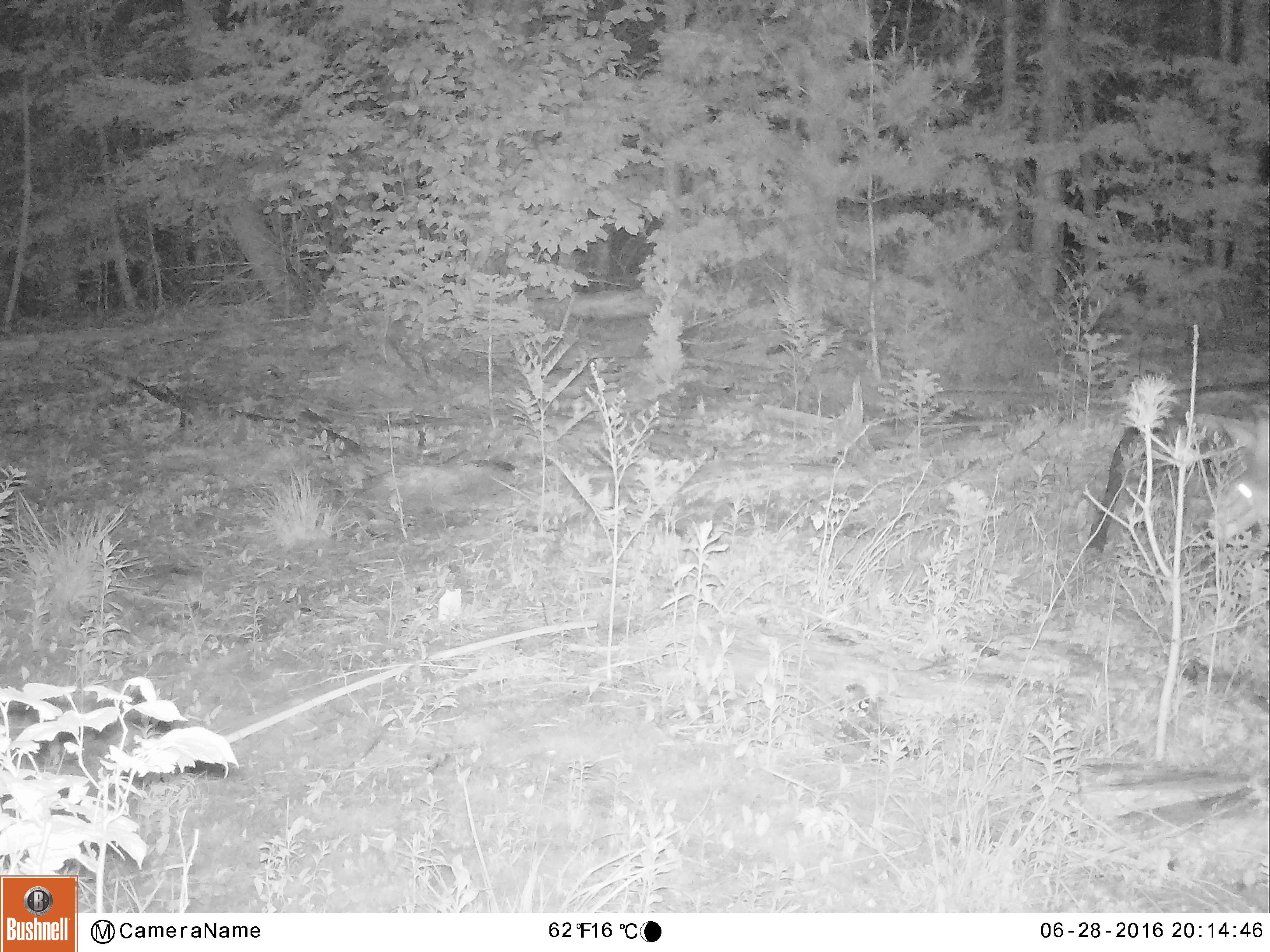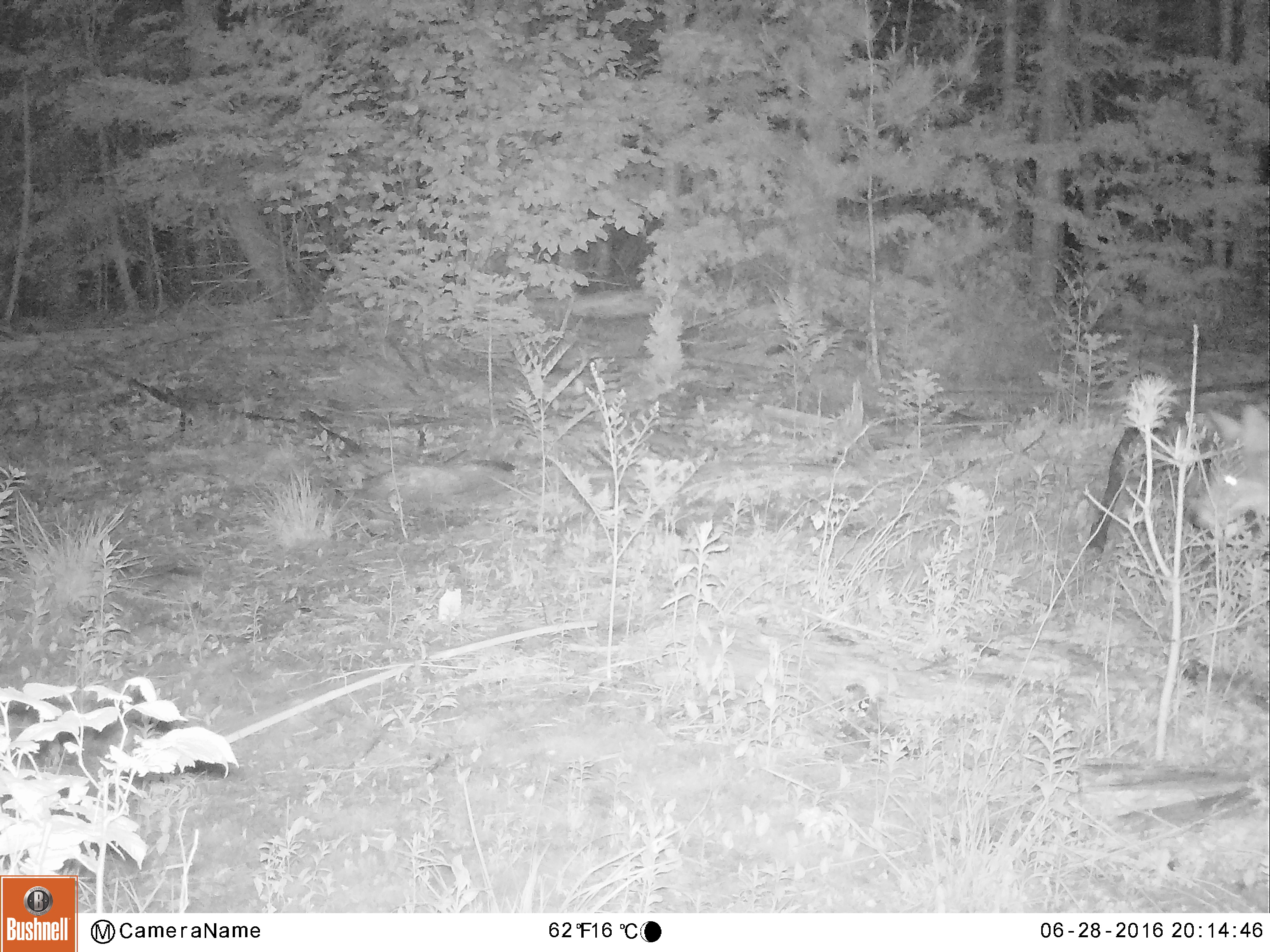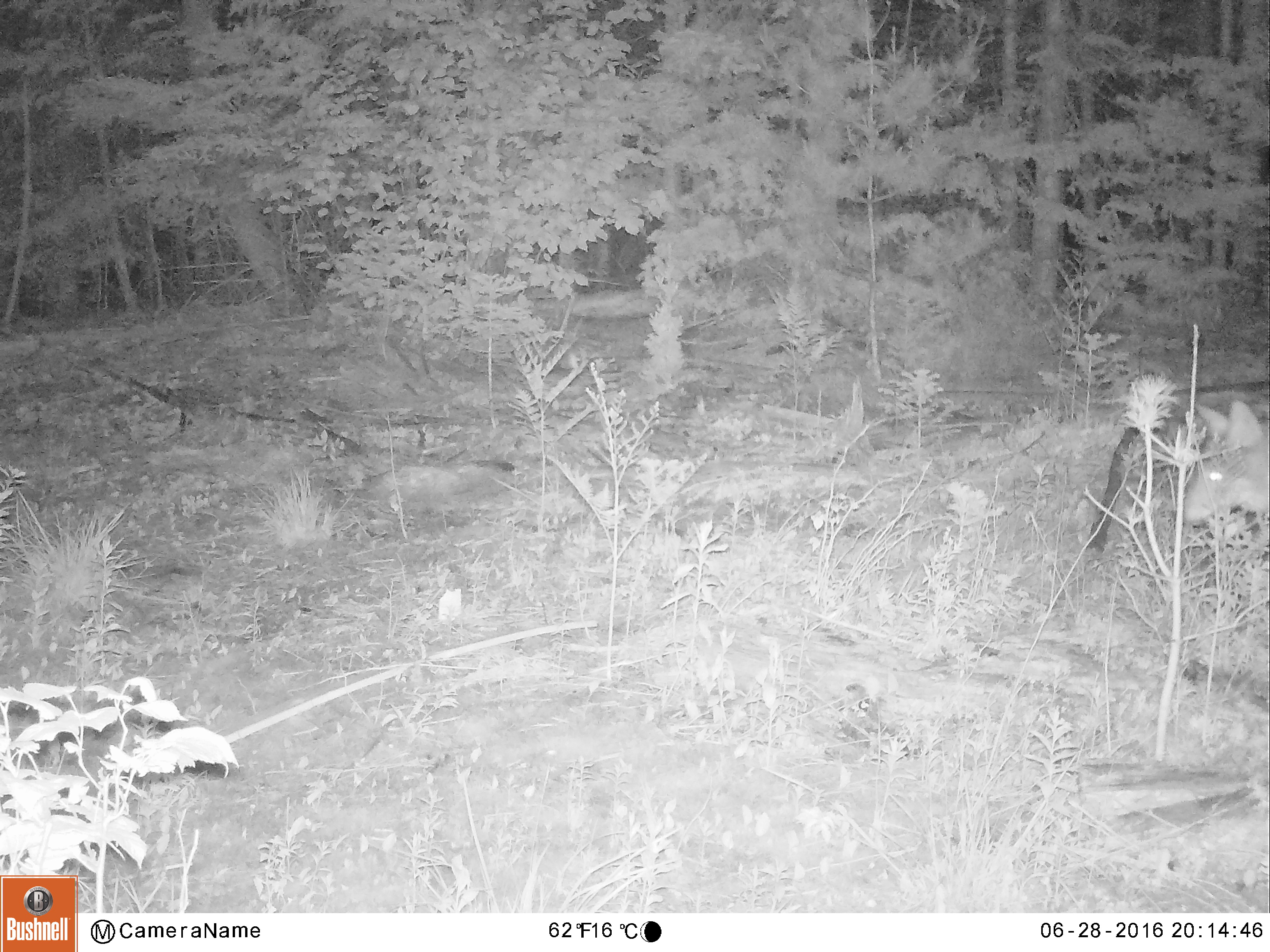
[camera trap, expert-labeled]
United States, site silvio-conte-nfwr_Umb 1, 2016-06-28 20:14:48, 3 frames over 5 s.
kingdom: Animalia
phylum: Chordata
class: Mammalia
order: Carnivora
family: Canidae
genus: Canis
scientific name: Canis latrans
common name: coyote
Coyote (Canis latrans).